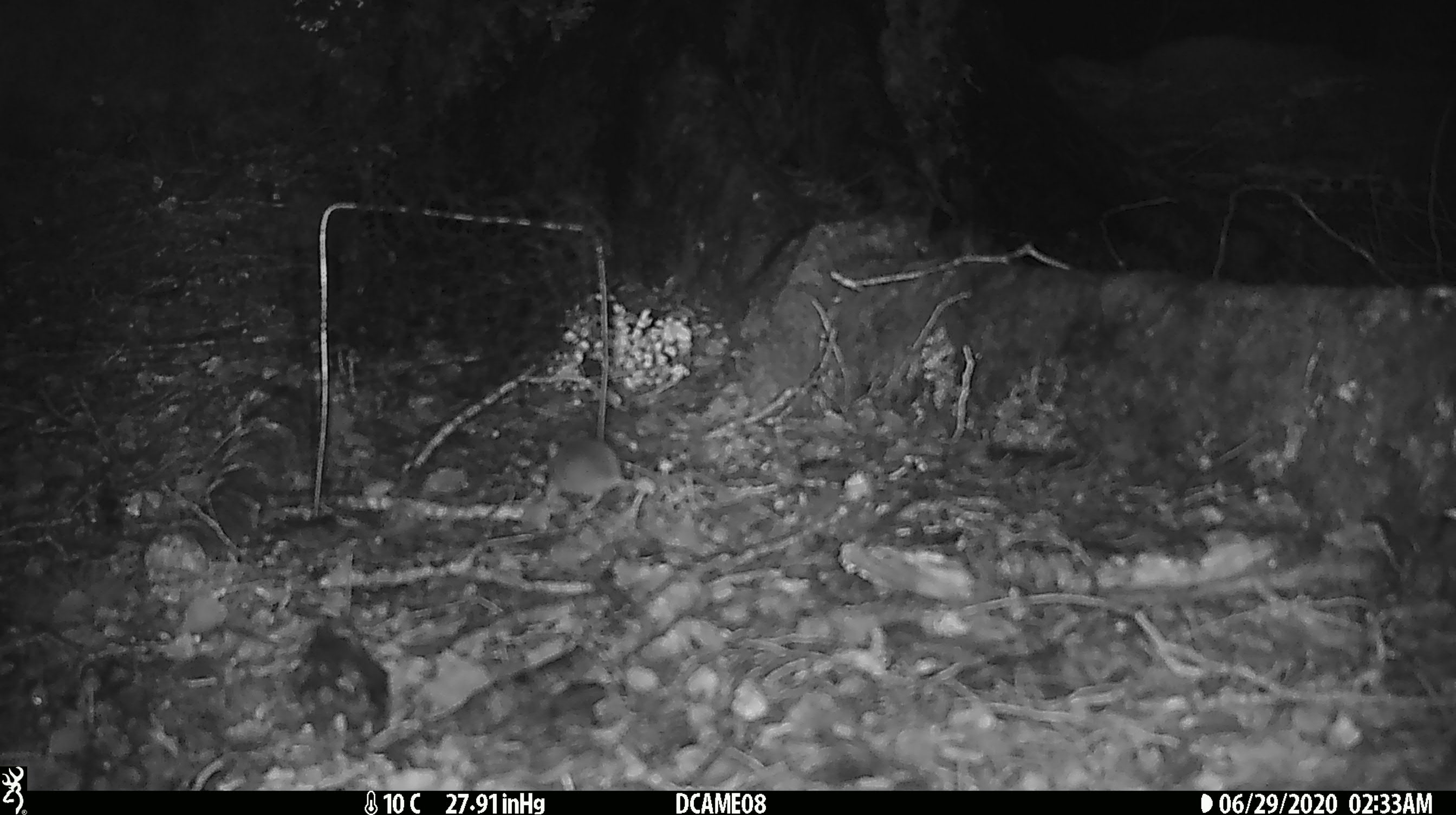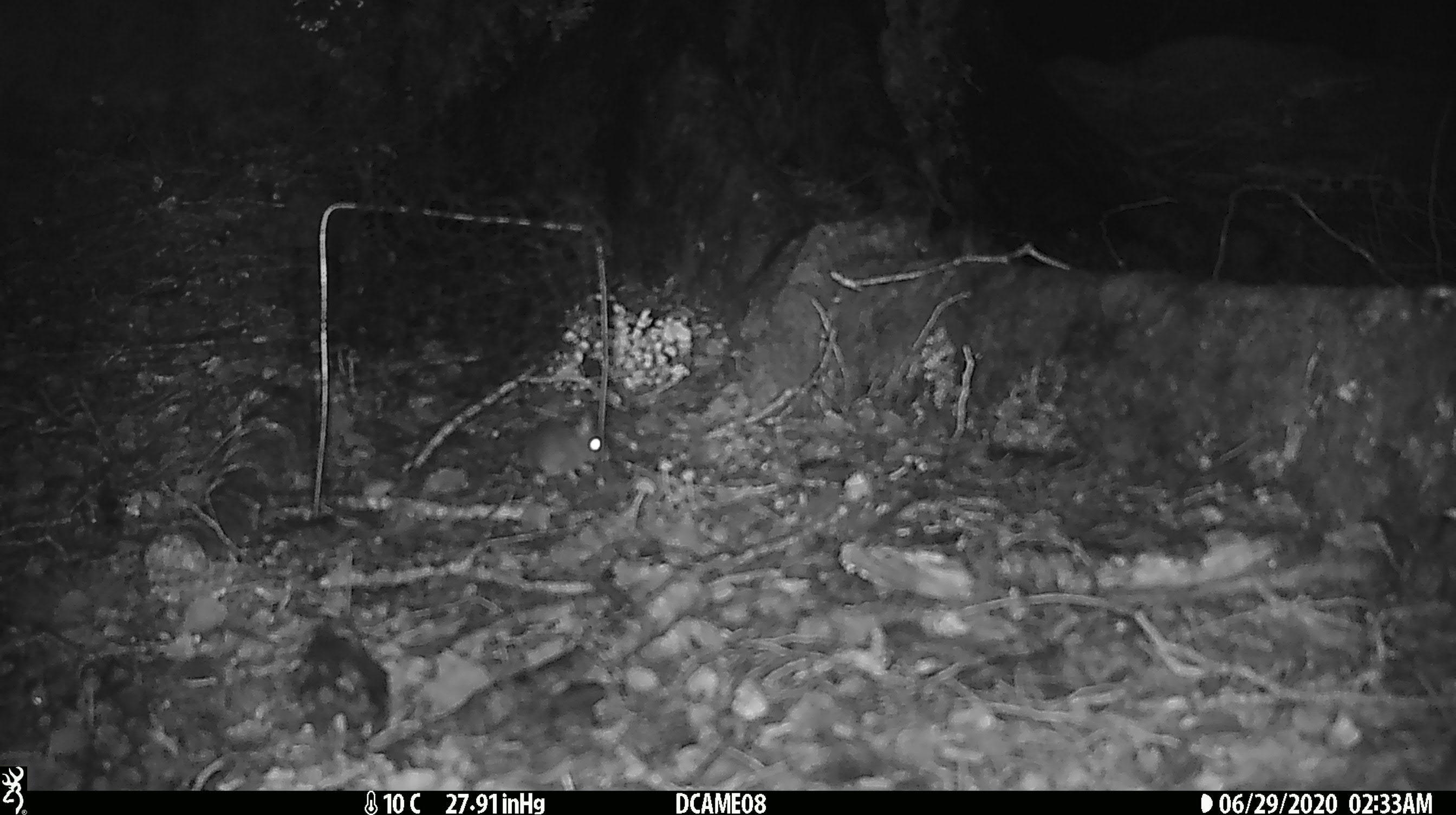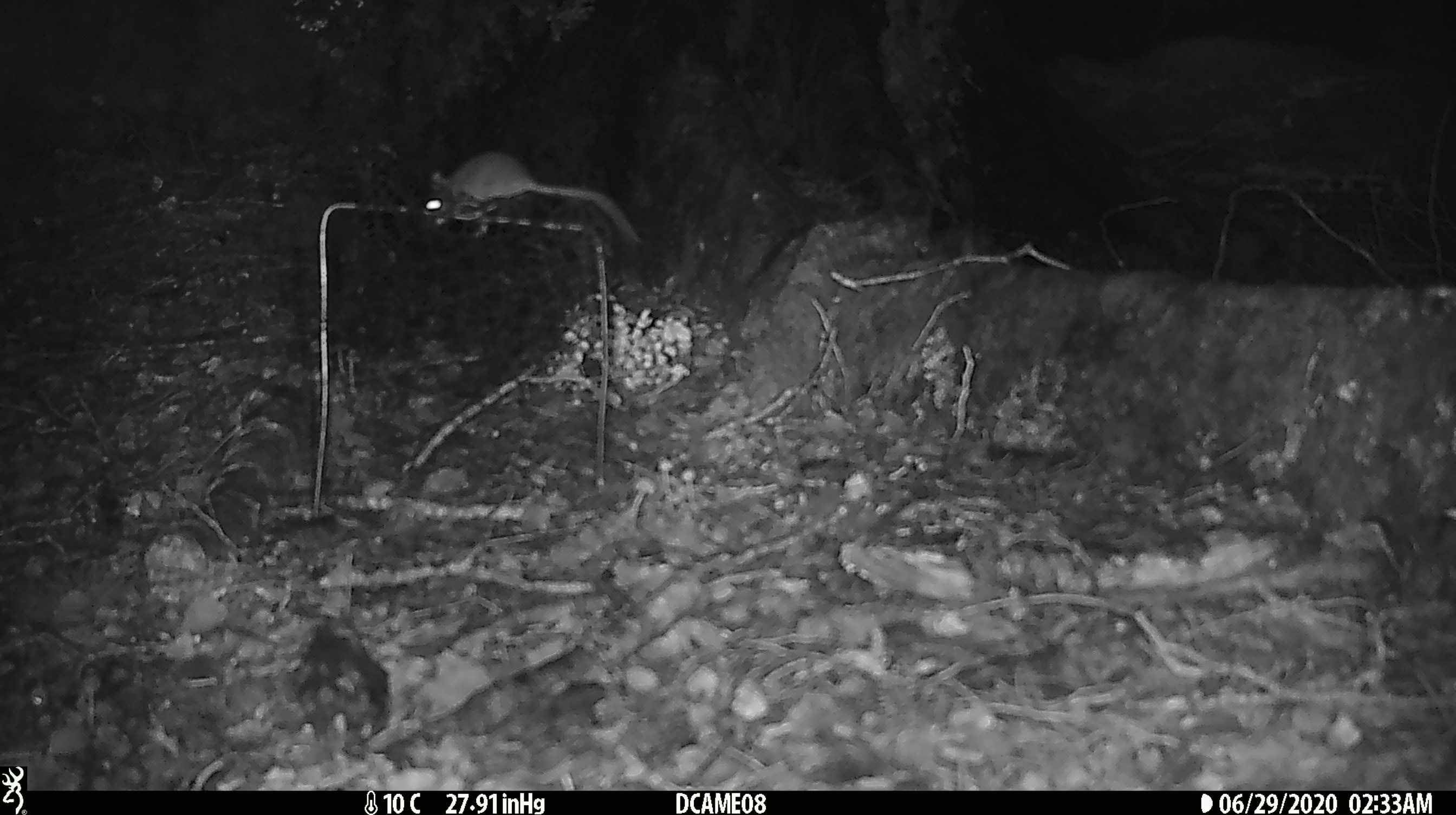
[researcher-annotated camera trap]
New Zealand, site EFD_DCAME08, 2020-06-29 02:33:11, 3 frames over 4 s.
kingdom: Animalia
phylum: Chordata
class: Mammalia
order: Rodentia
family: Muridae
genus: Mus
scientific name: Mus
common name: mouse